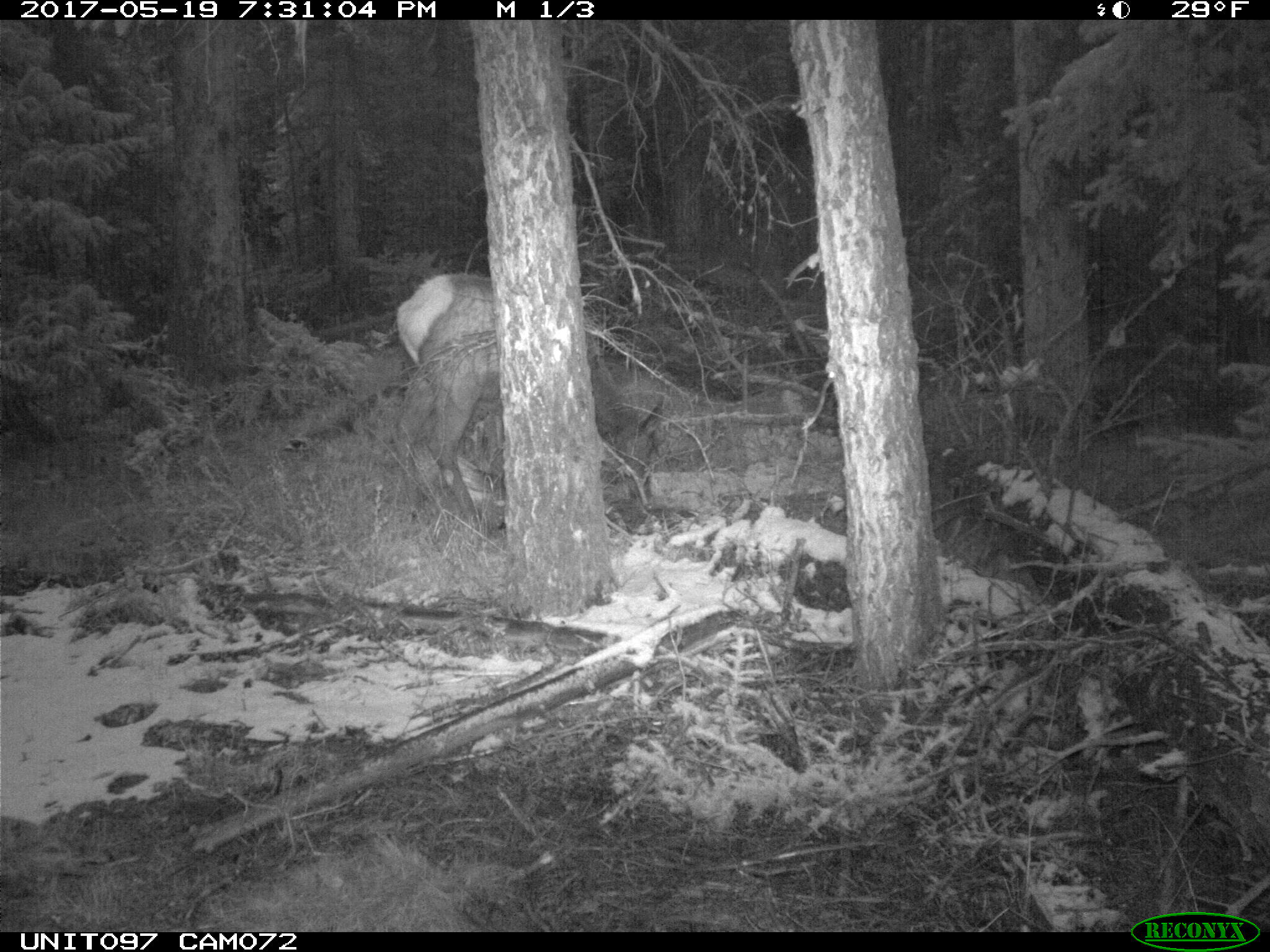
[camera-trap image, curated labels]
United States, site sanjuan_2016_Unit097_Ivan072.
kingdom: Animalia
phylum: Chordata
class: Mammalia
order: Artiodactyla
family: Cervidae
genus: Cervus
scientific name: Cervus elaphus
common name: red deer